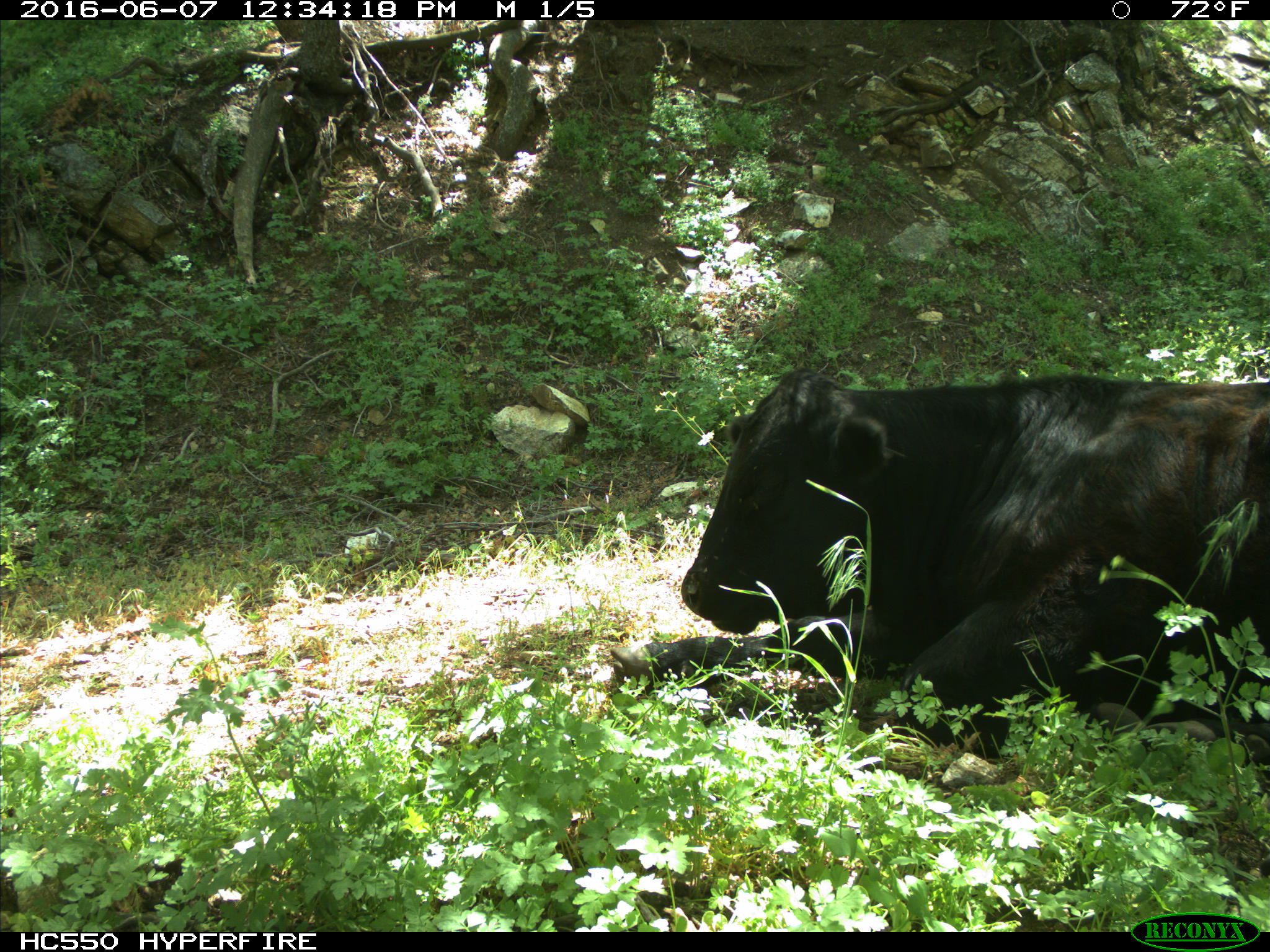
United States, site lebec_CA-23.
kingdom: Animalia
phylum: Chordata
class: Mammalia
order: Artiodactyla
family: Bovidae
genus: Bos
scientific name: Bos taurus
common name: domestic cow